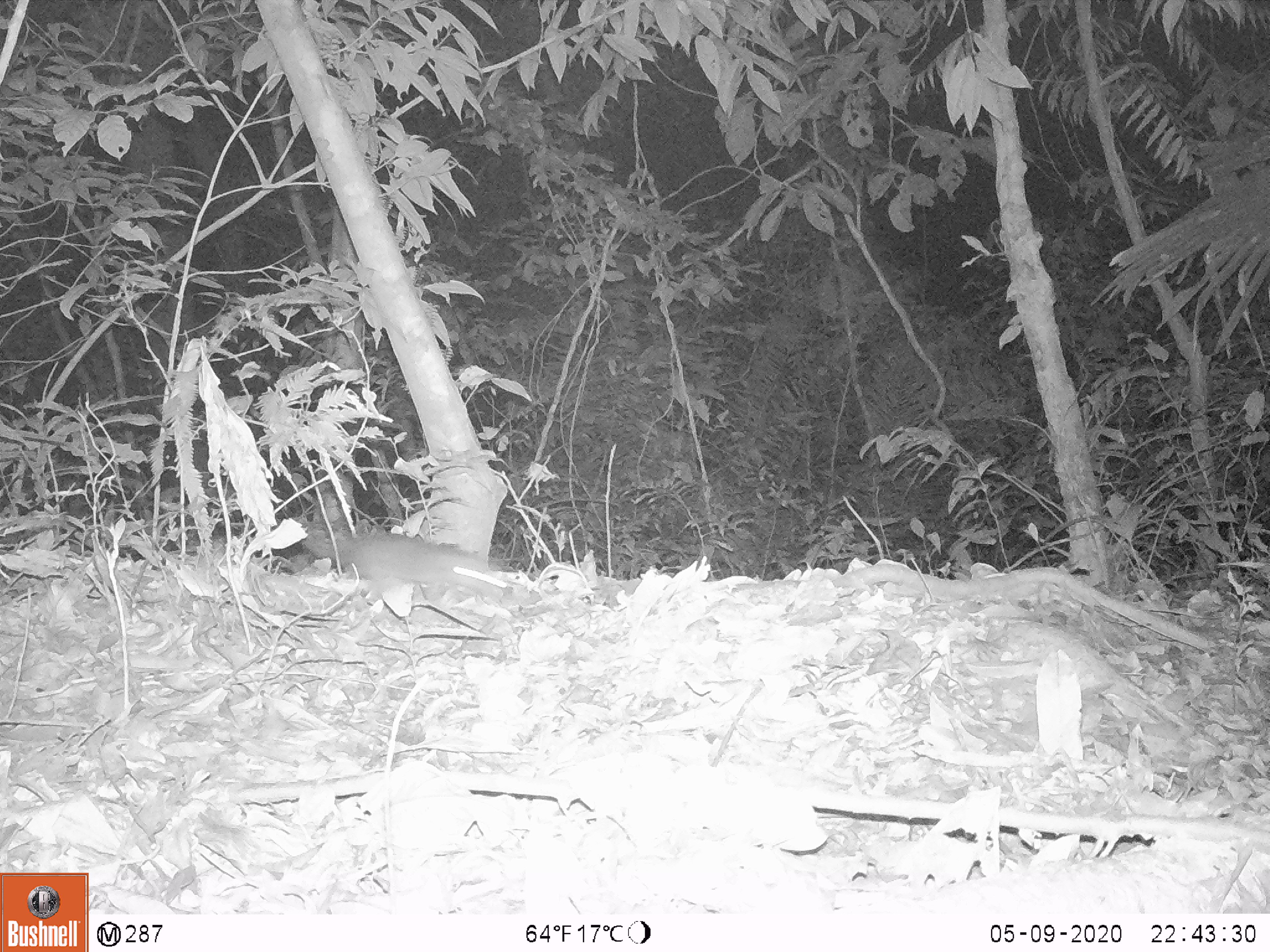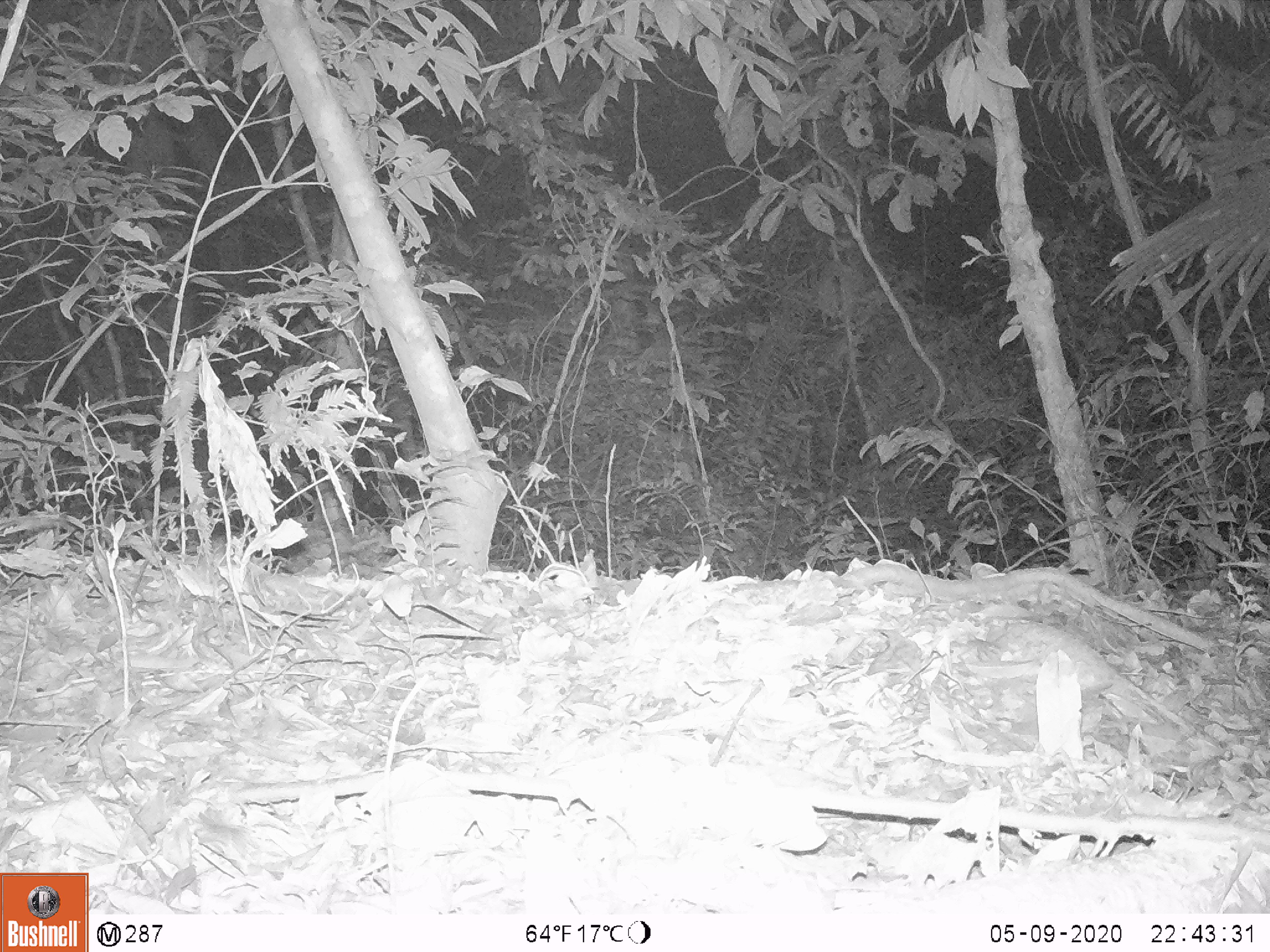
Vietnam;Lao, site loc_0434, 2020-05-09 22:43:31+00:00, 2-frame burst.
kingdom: Animalia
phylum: Chordata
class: Mammalia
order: Carnivora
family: Mustelidae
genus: Melogale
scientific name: Melogale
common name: ferret badger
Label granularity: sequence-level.